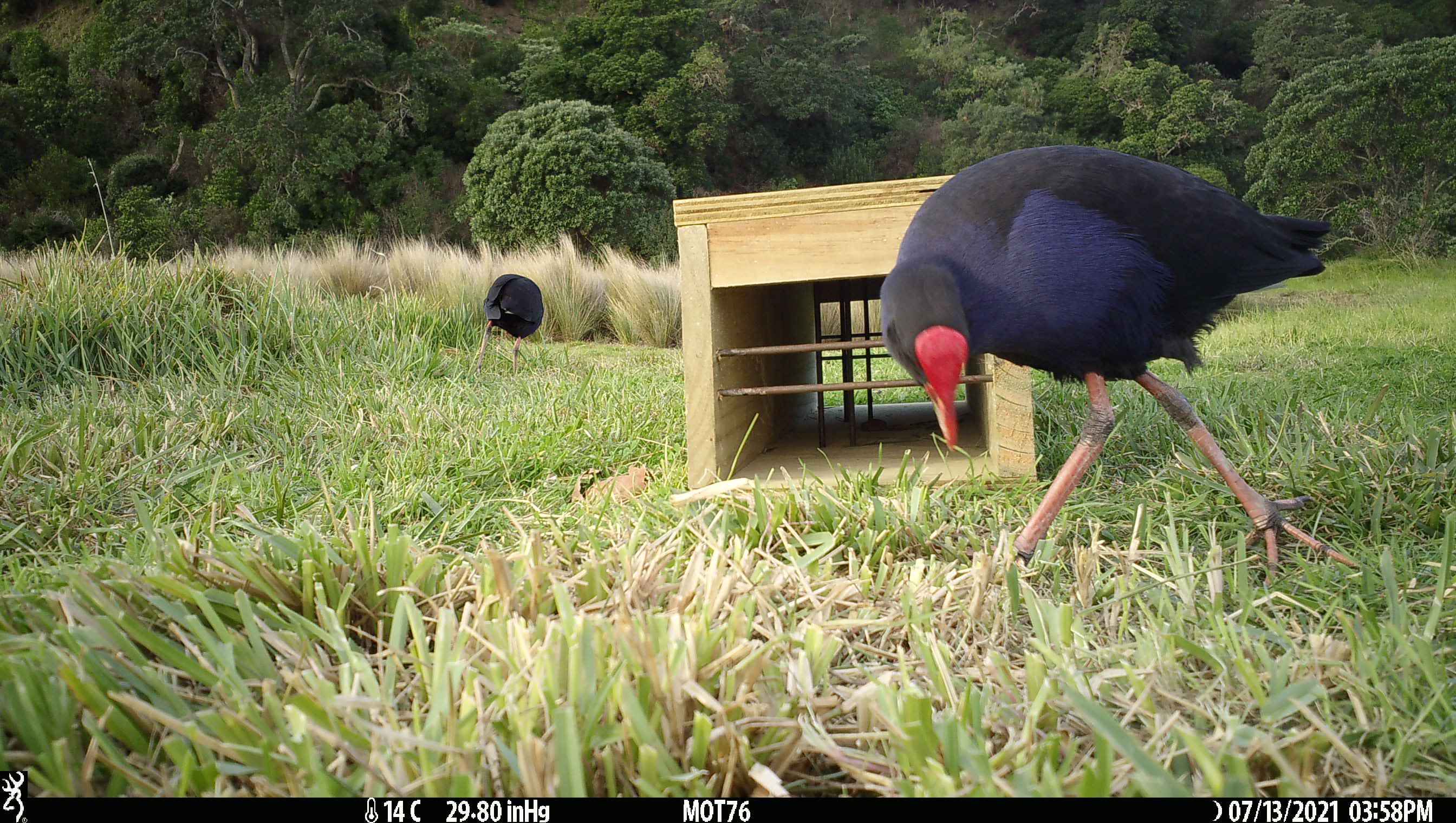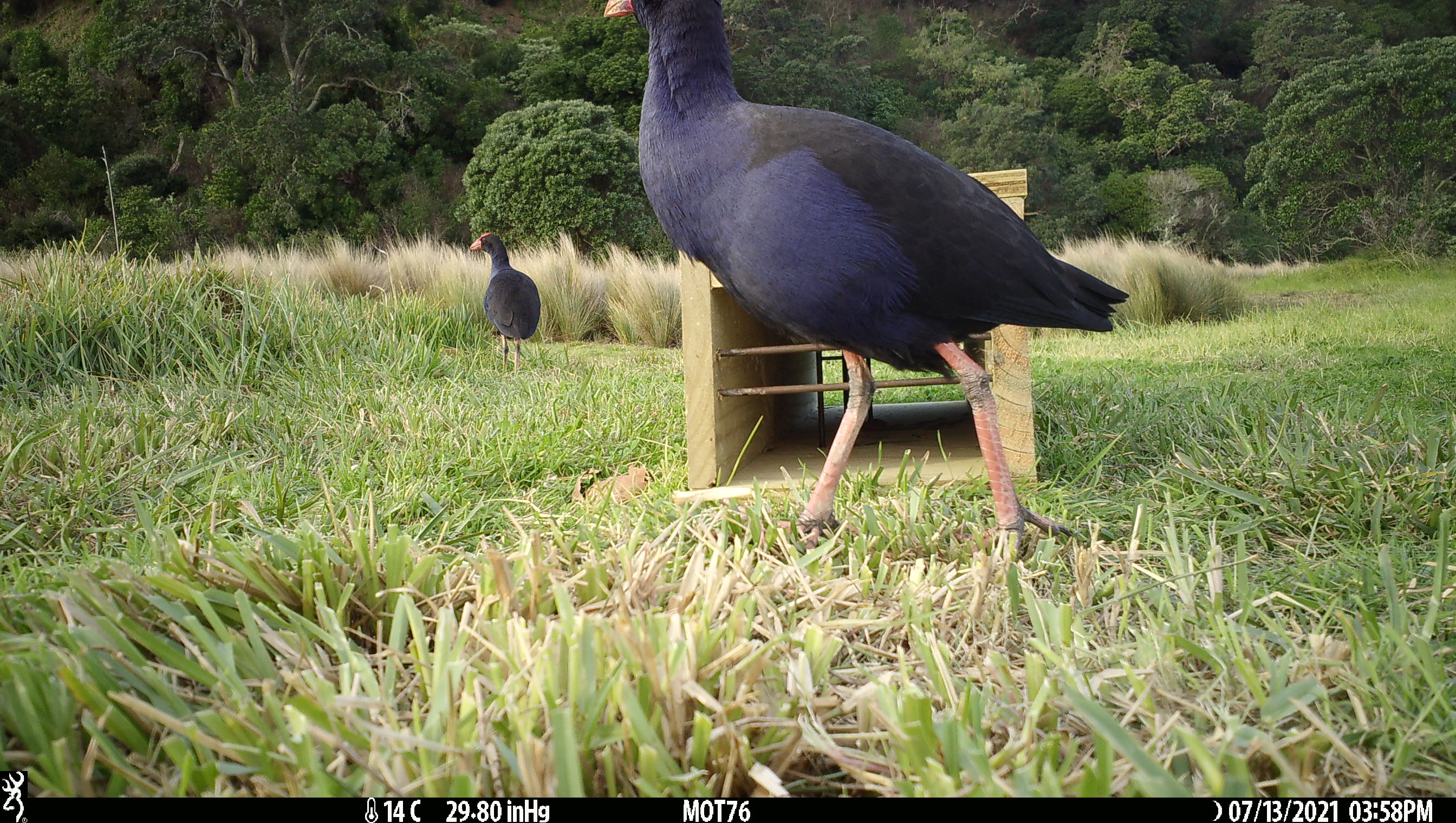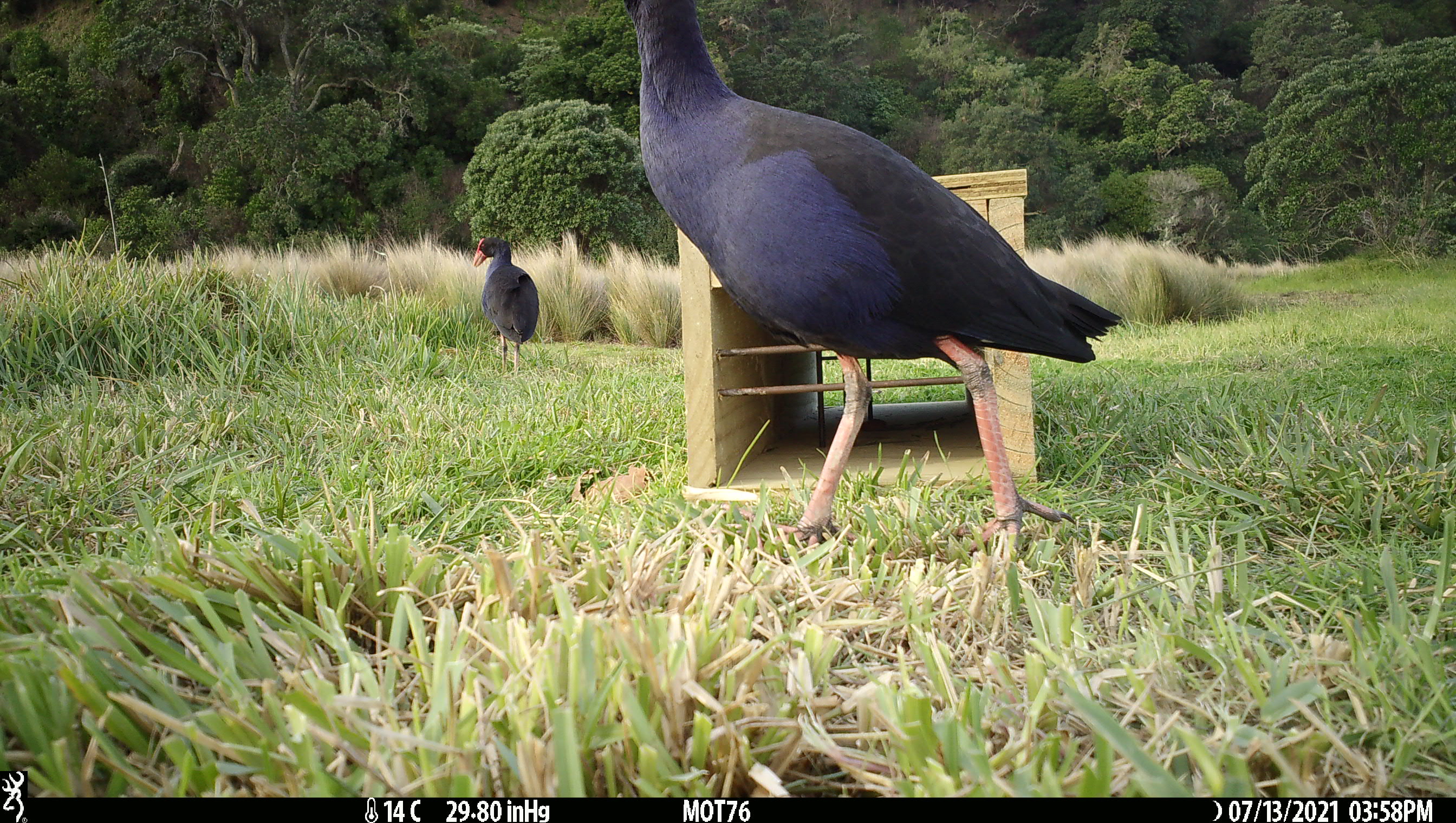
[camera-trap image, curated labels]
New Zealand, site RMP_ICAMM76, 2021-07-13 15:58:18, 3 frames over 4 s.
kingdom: Animalia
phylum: Chordata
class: Aves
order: Gruiformes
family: Rallidae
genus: Porphyrio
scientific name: Porphyrio melanotus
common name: australasian swamphen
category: pukeko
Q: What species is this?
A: Pukeko (australasian swamphen) (Porphyrio melanotus).